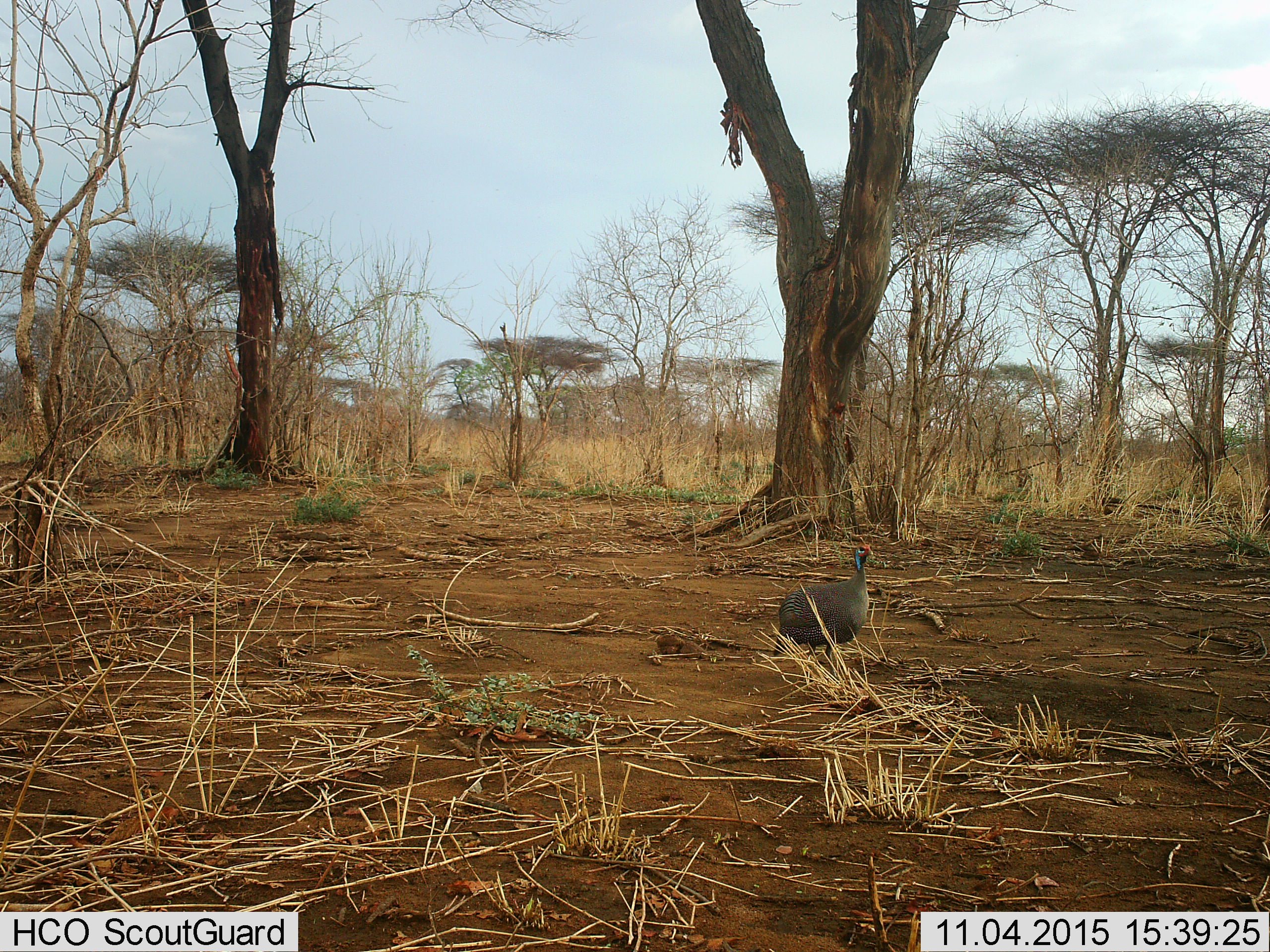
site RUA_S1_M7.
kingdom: Animalia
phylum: Chordata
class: Aves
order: Galliformes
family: Numididae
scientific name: Numididae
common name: guineafowl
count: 1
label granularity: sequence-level